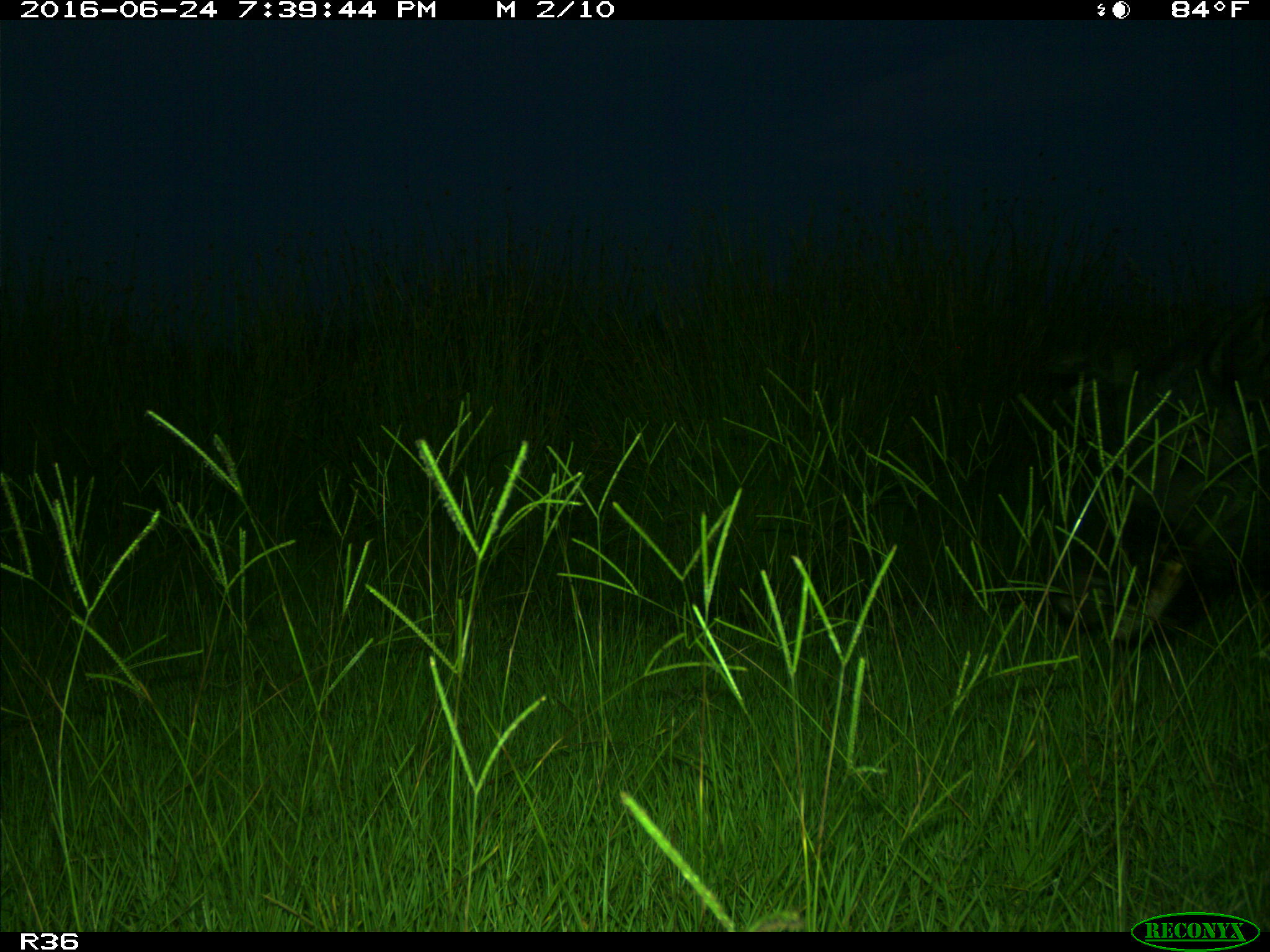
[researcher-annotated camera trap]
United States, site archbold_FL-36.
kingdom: Animalia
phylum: Chordata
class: Mammalia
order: Artiodactyla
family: Suidae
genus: Sus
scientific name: Sus scrofa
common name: wild boar